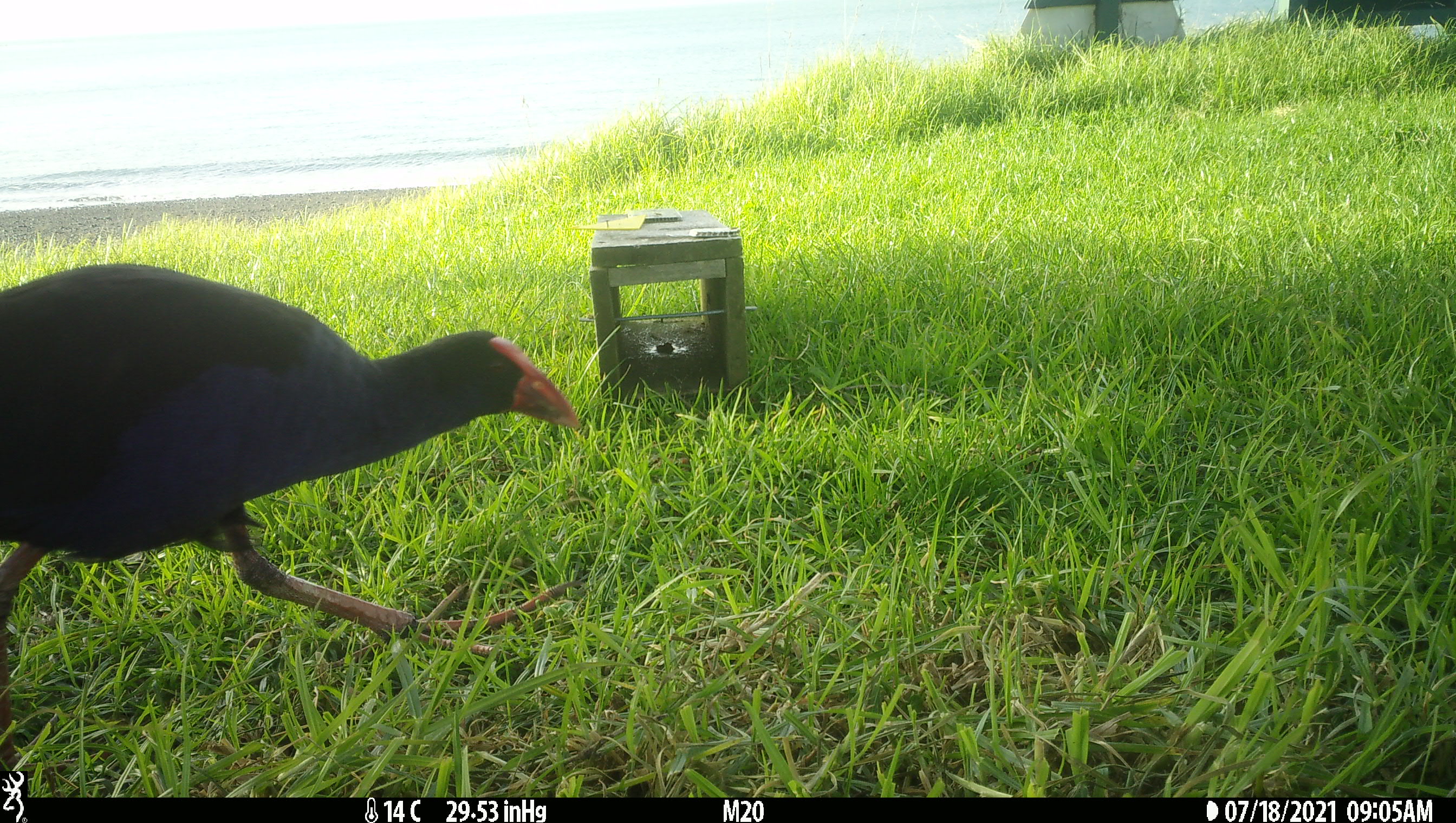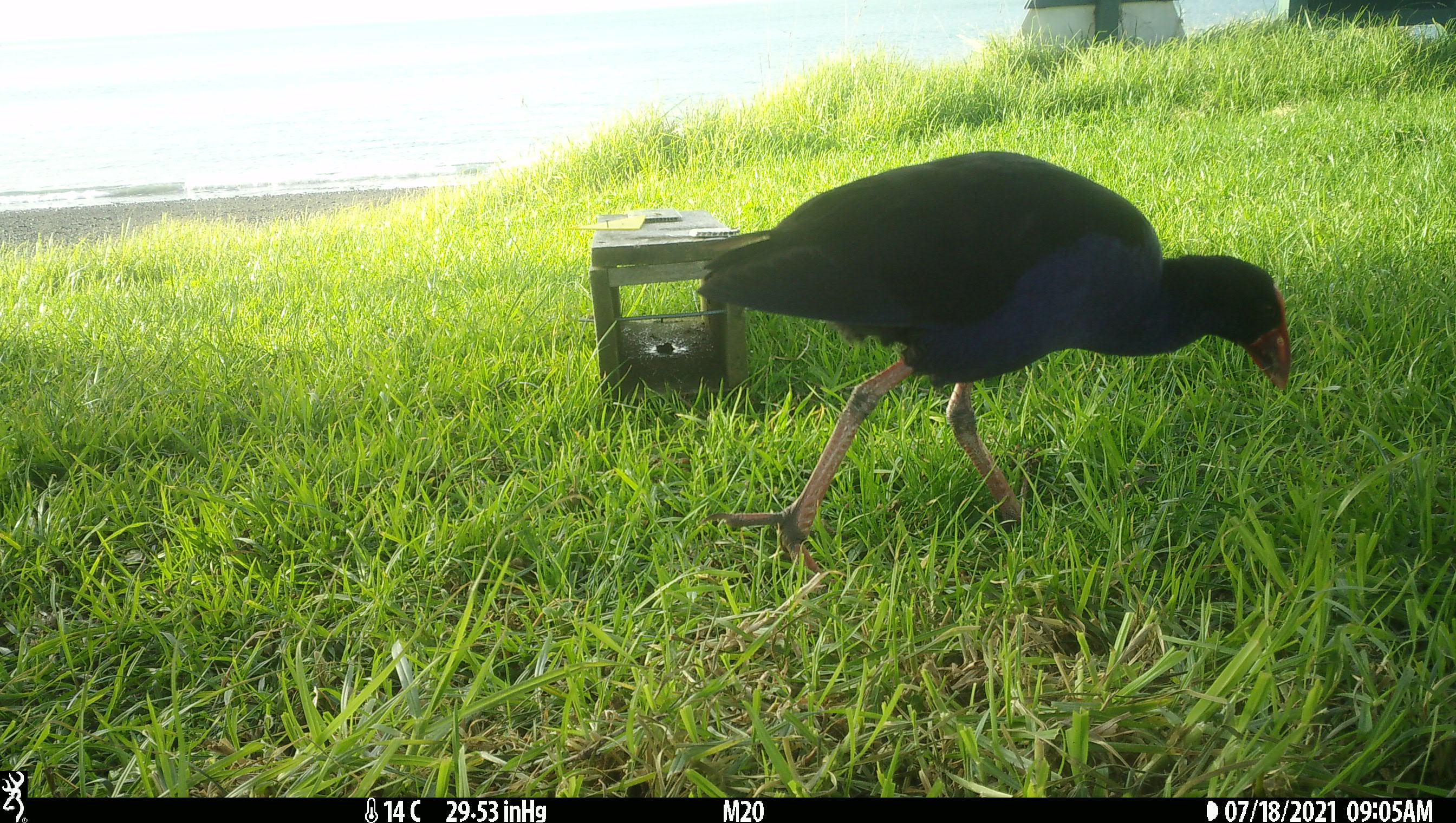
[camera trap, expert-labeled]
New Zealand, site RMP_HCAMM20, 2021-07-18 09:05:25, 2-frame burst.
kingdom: Animalia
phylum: Chordata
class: Aves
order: Gruiformes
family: Rallidae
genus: Porphyrio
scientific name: Porphyrio melanotus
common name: australasian swamphen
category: pukeko